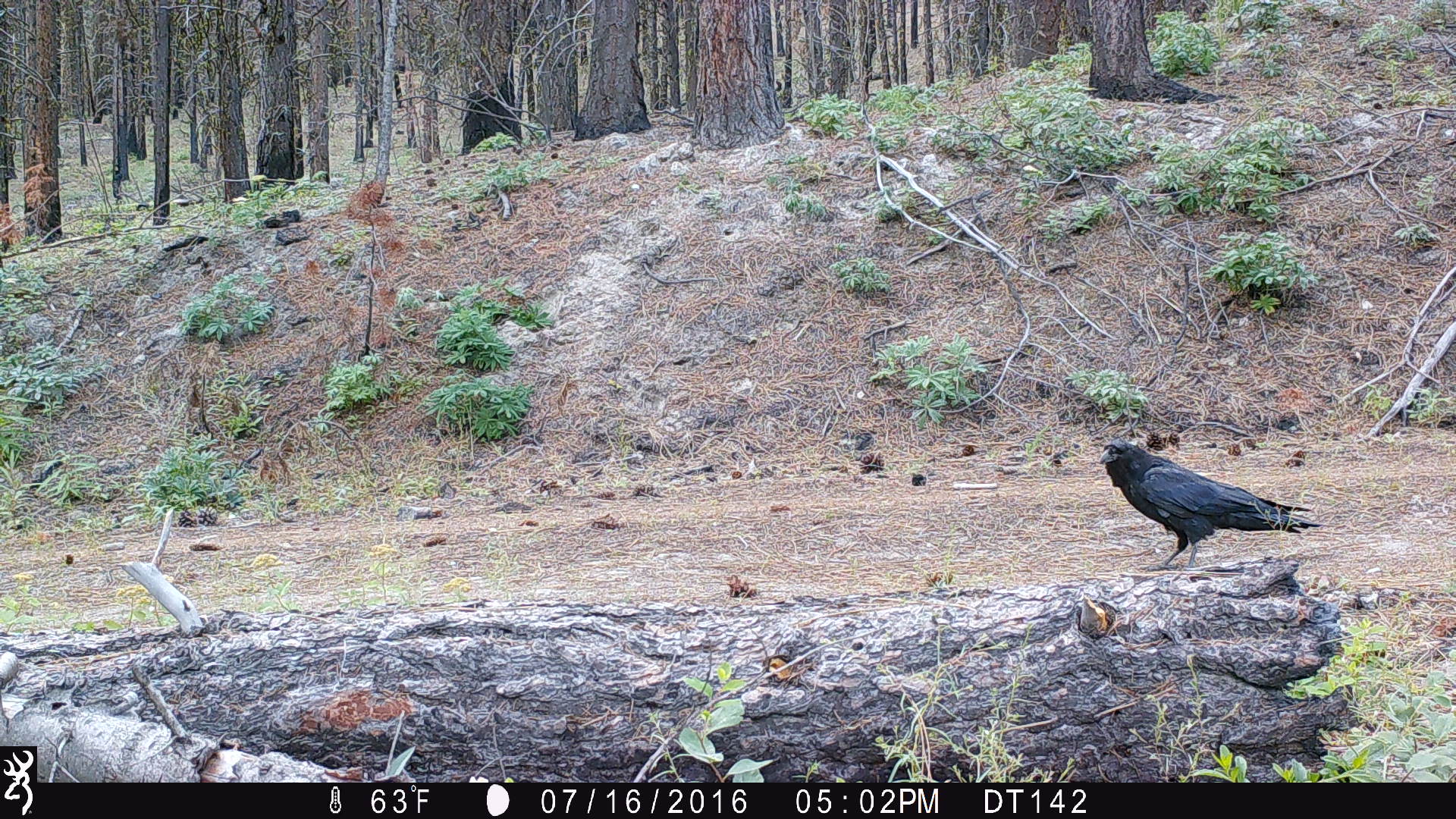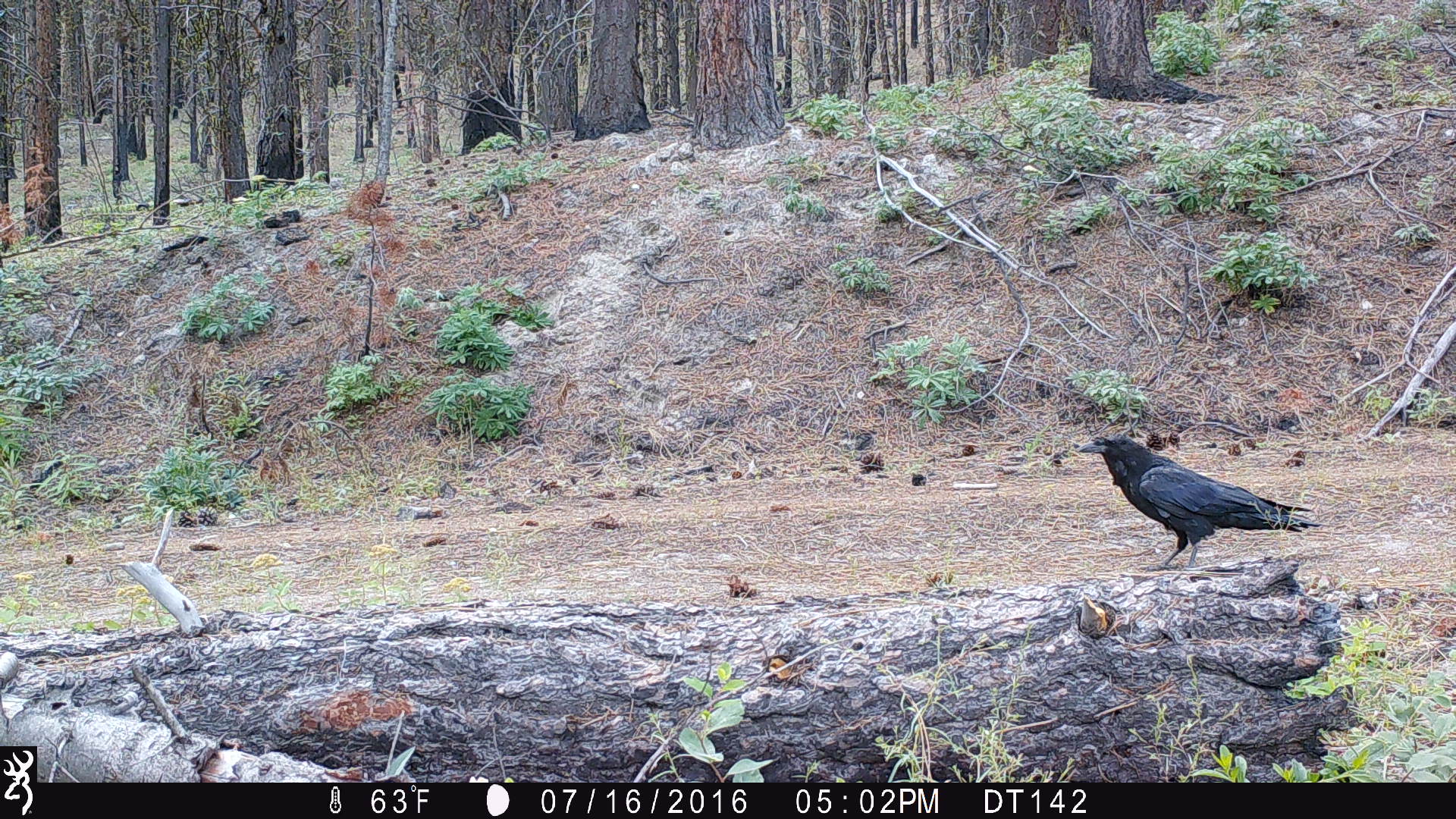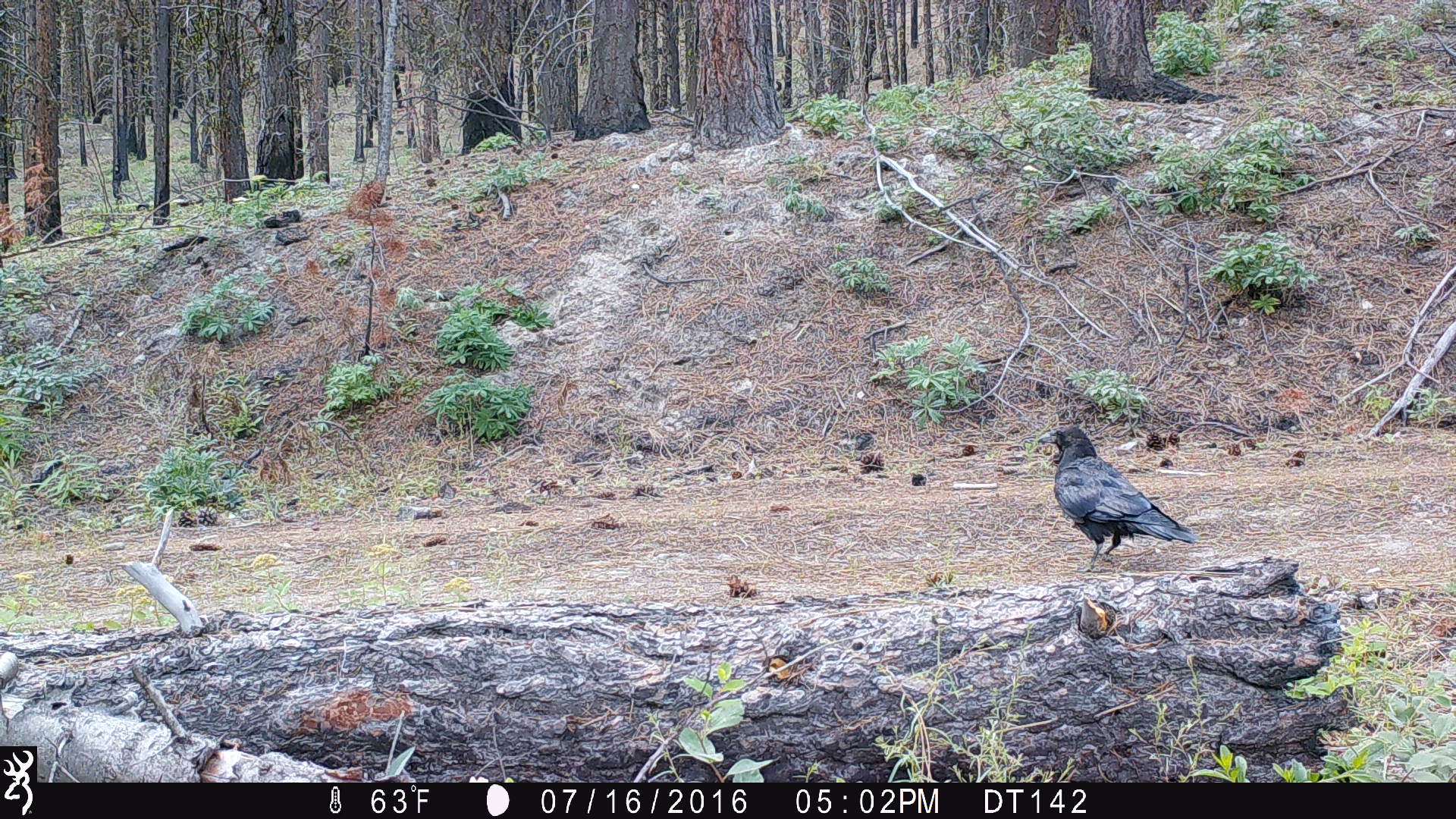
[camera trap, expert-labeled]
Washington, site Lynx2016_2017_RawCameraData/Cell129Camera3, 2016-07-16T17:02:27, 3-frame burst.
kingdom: Animalia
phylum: Chordata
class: Aves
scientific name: Aves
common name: birds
Aves (birds). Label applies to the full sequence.